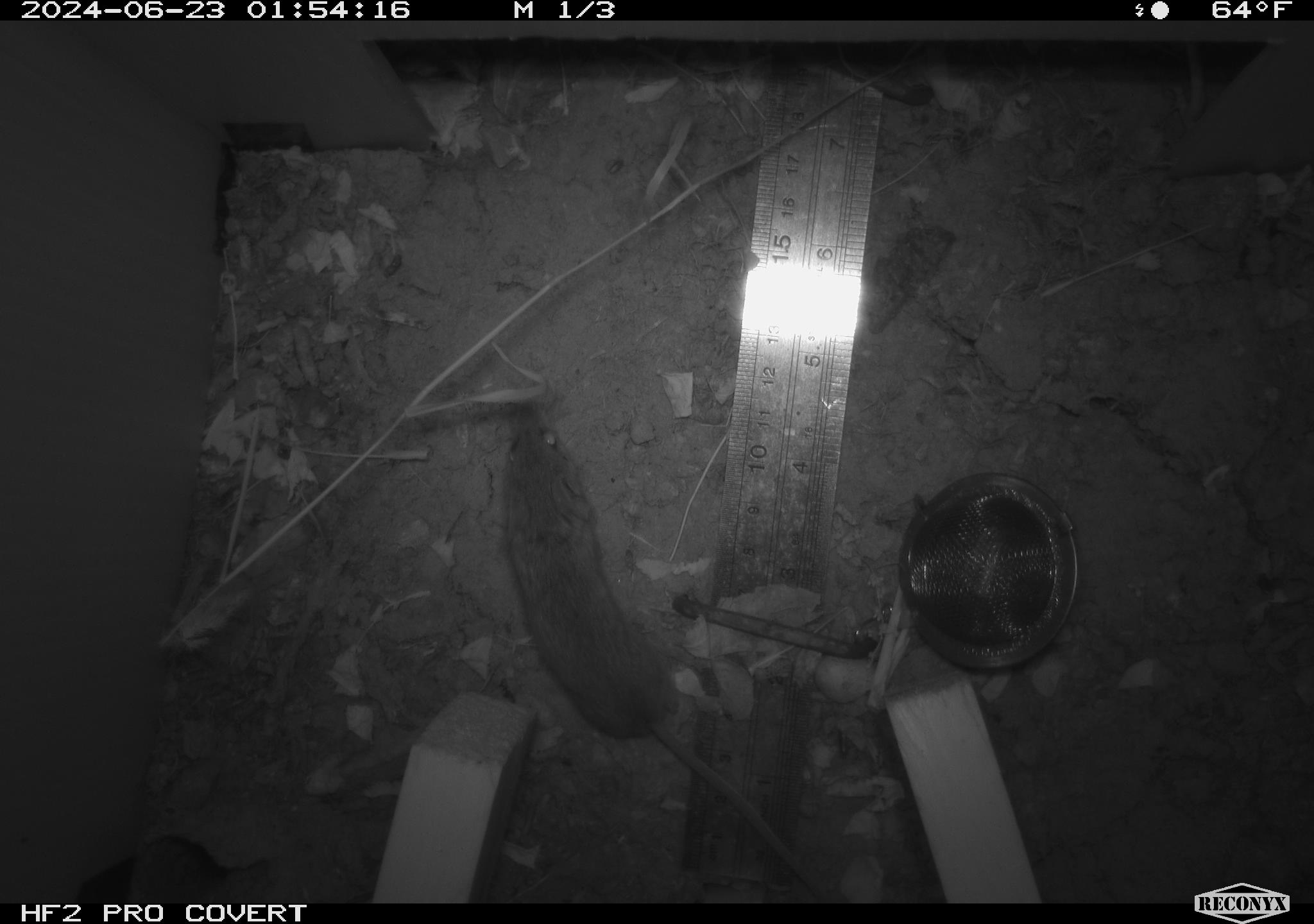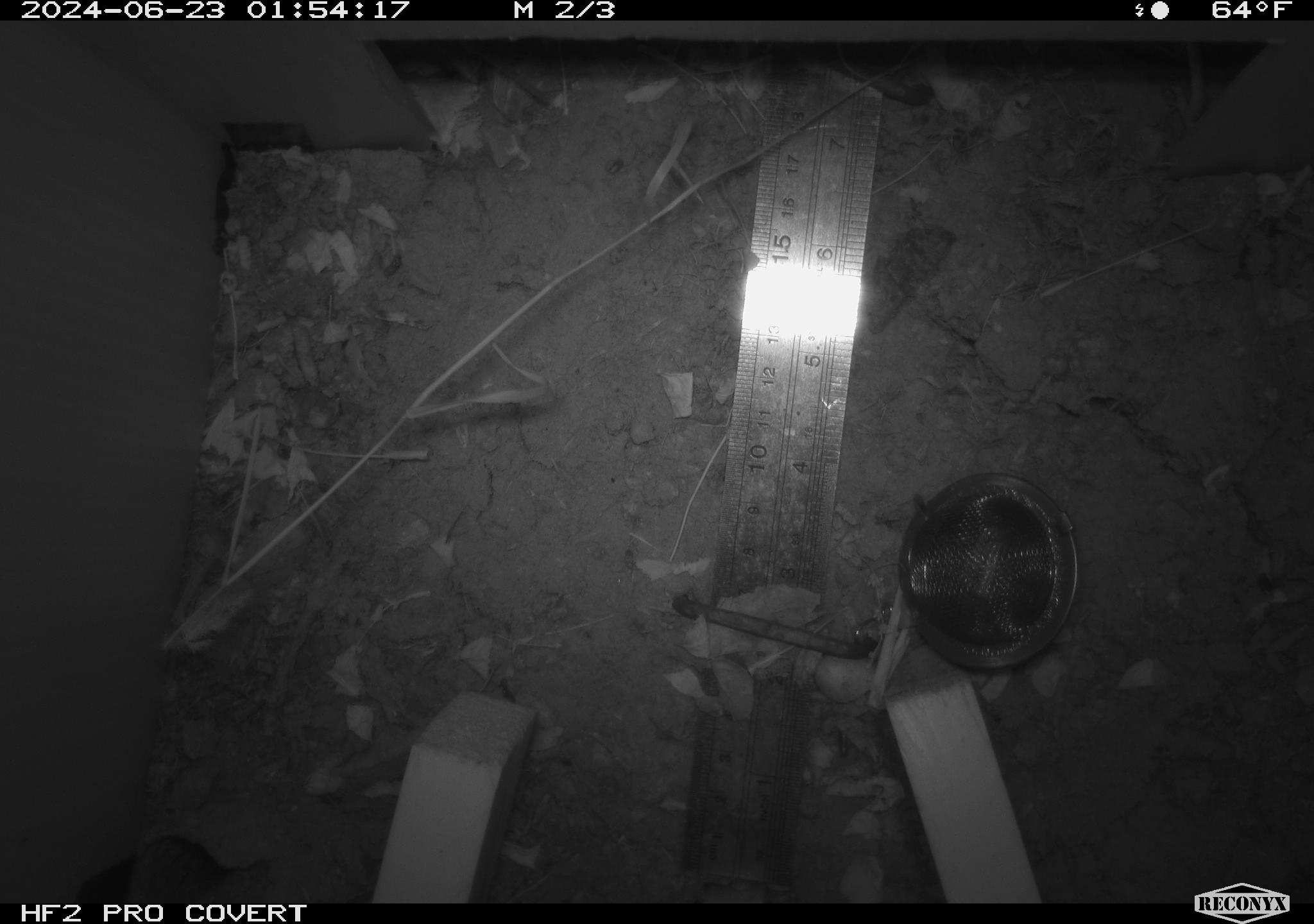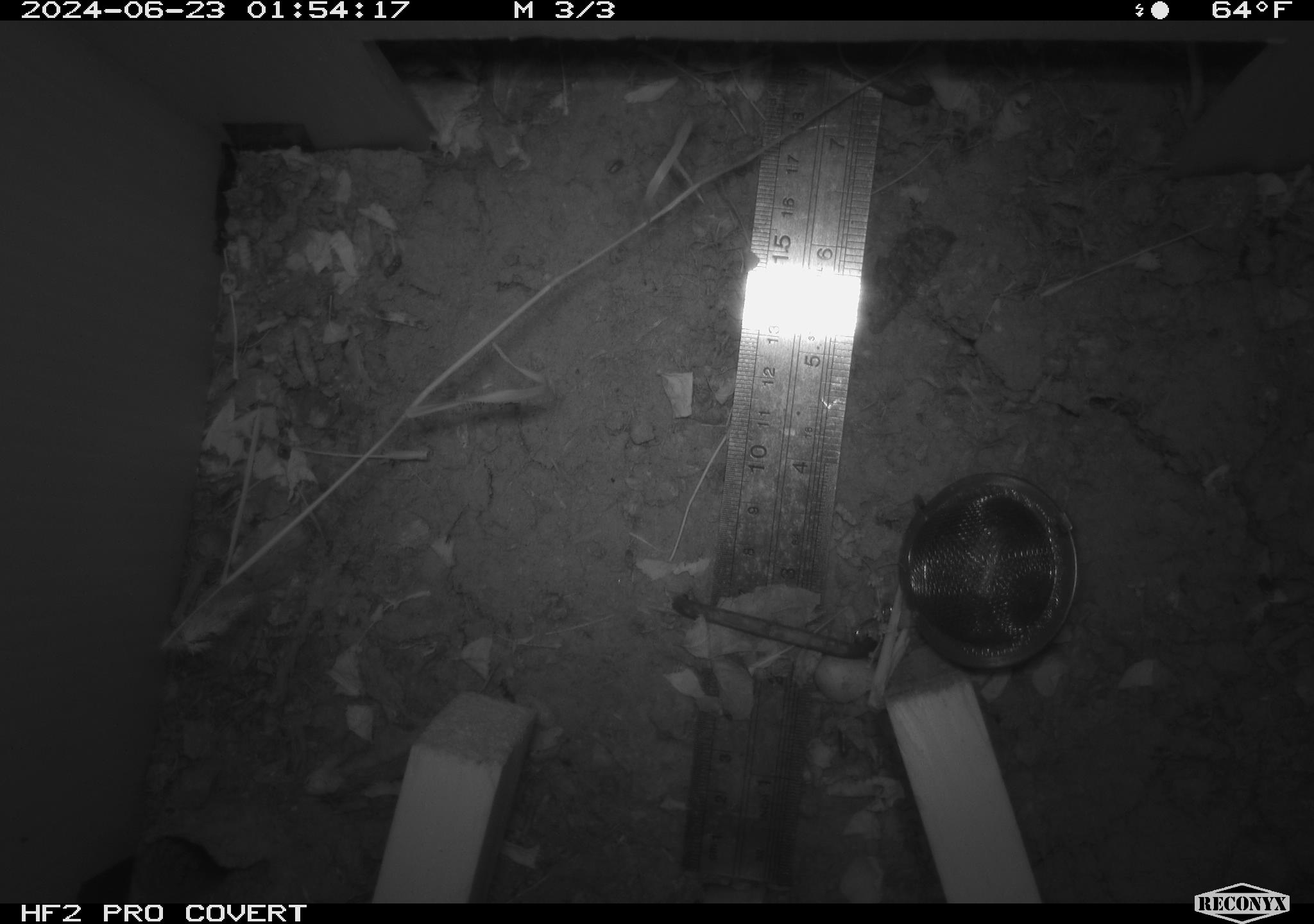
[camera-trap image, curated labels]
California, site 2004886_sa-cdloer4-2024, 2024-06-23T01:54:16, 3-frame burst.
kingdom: Animalia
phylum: Chordata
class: Mammalia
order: Rodentia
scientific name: Rodentia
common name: rodent